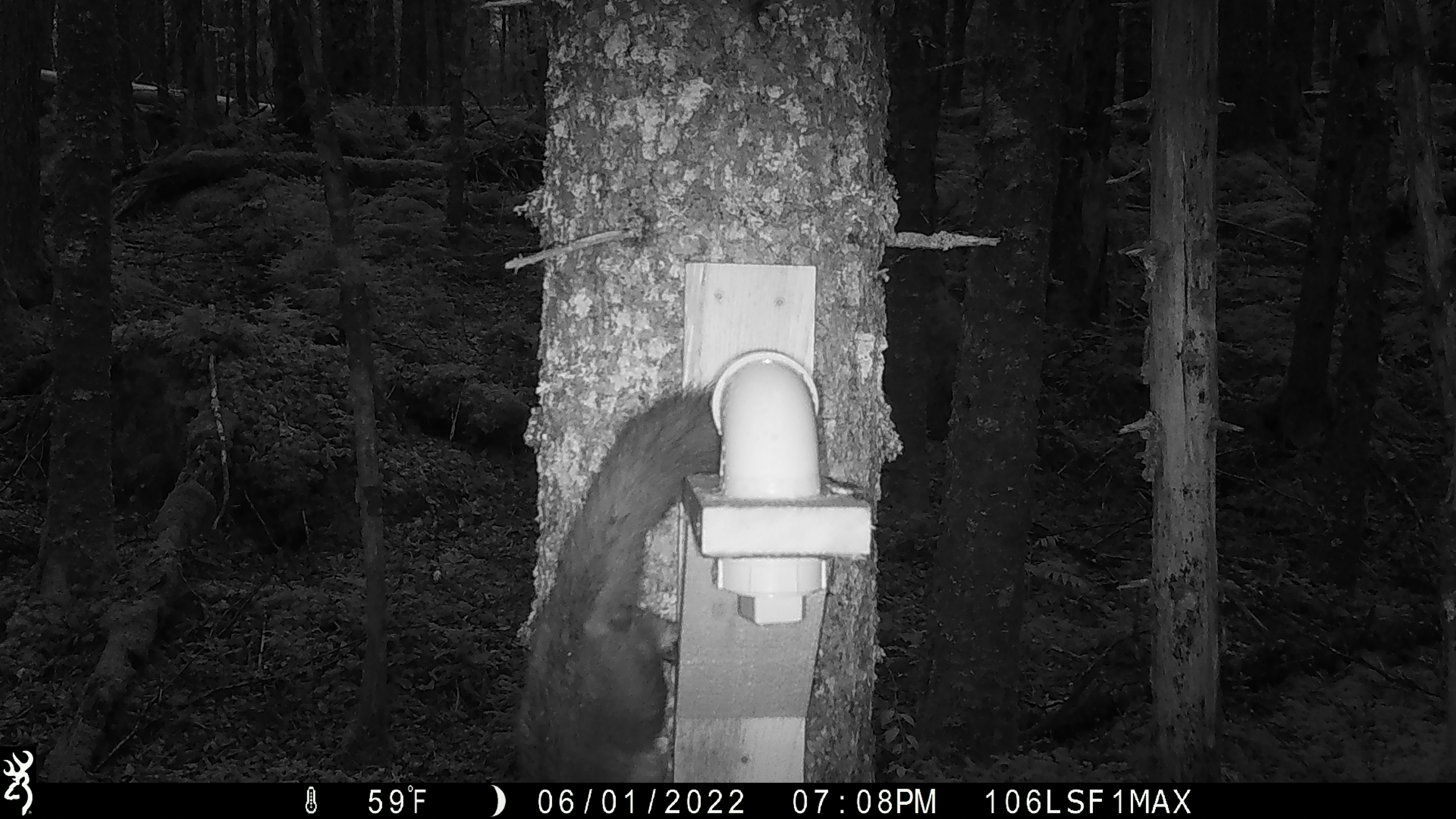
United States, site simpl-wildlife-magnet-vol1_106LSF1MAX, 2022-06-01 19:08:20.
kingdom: Animalia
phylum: Chordata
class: Mammalia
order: Carnivora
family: Mustelidae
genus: Martes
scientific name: Martes americana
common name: american marten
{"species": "american marten (Martes americana)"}